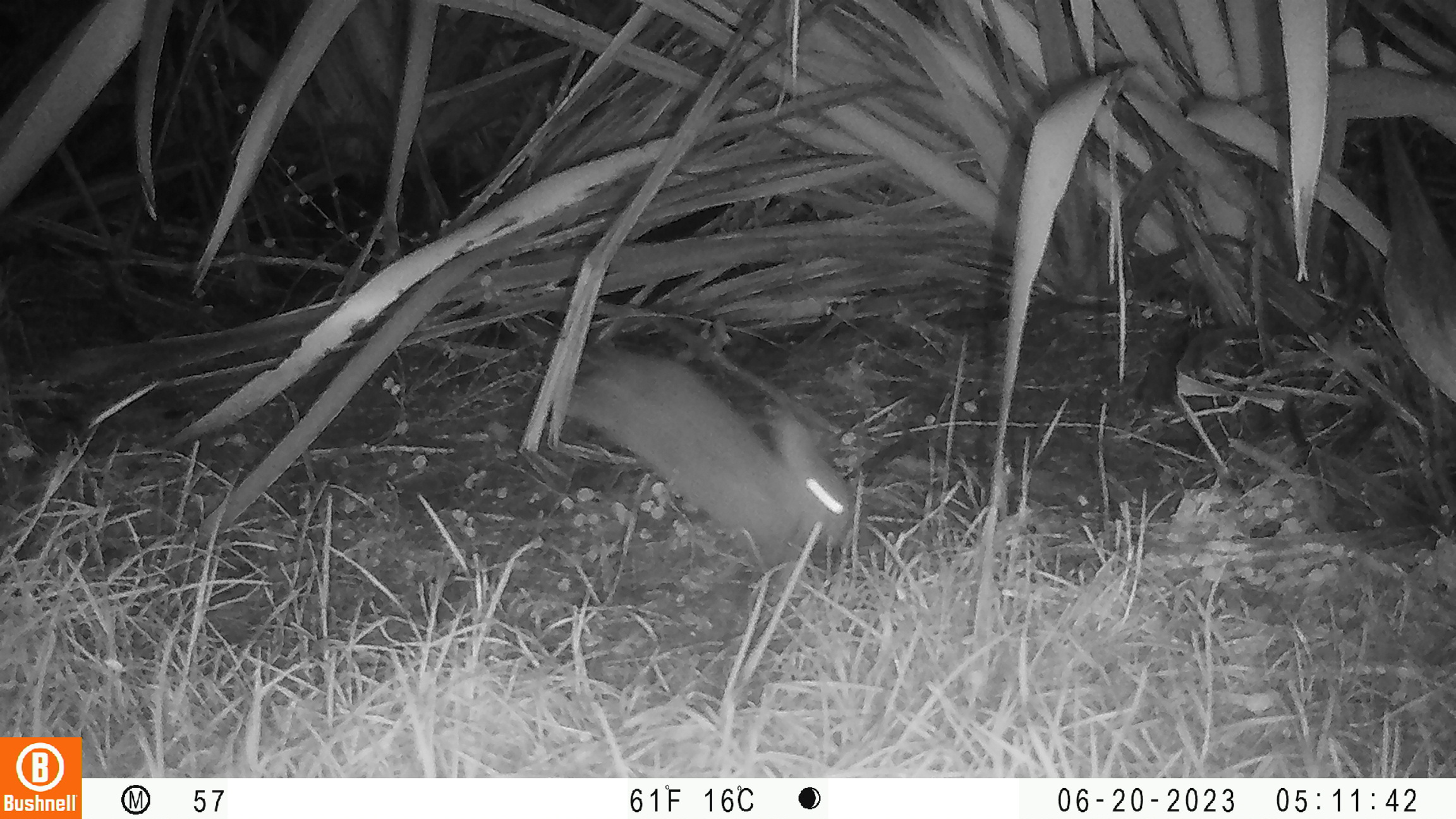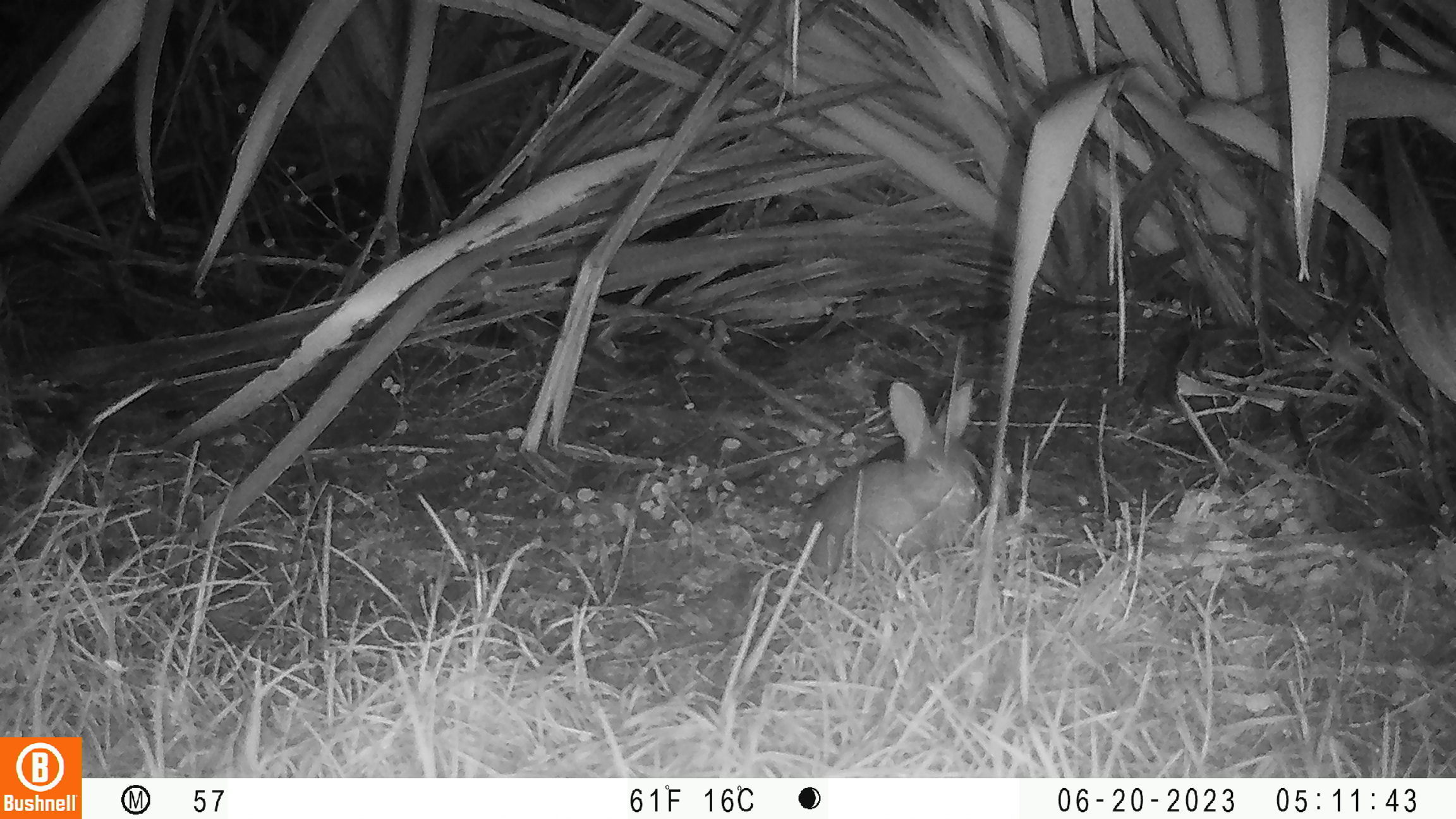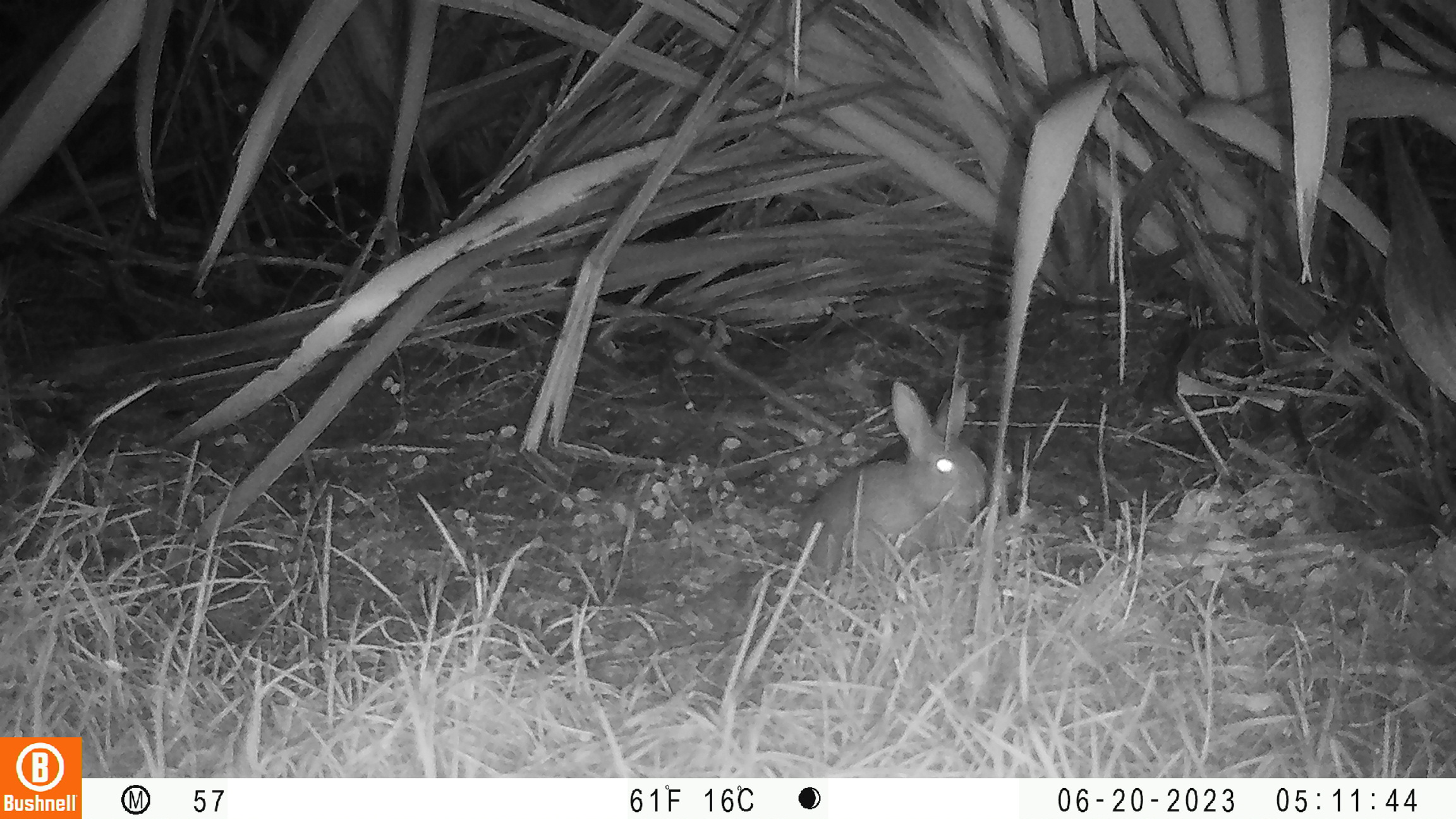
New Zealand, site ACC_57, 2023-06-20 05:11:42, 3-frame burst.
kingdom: Animalia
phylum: Chordata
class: Mammalia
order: Lagomorpha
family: Leporidae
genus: Oryctolagus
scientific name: Oryctolagus cuniculus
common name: european rabbit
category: rabbit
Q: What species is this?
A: Rabbit (european rabbit) (Oryctolagus cuniculus).